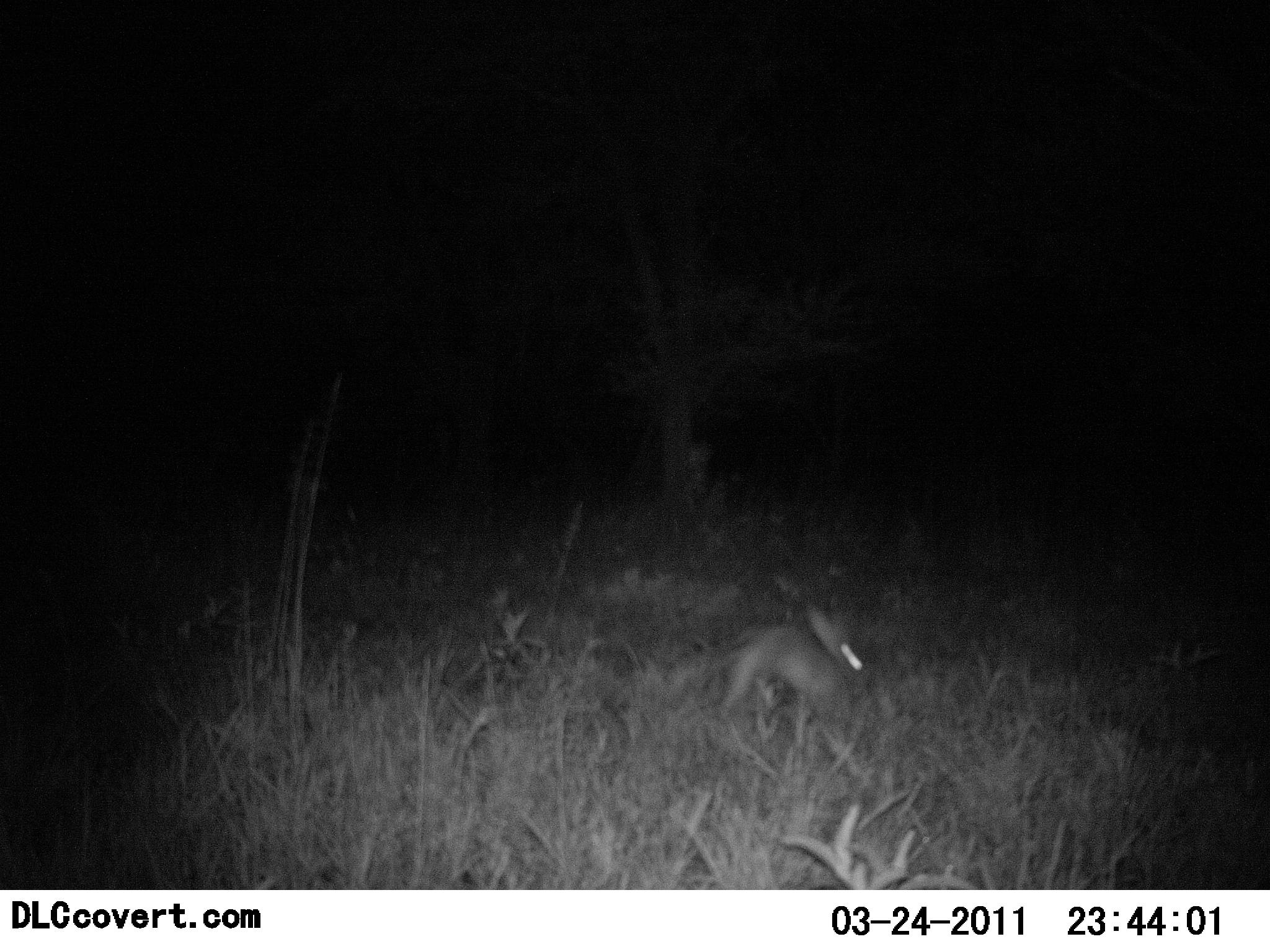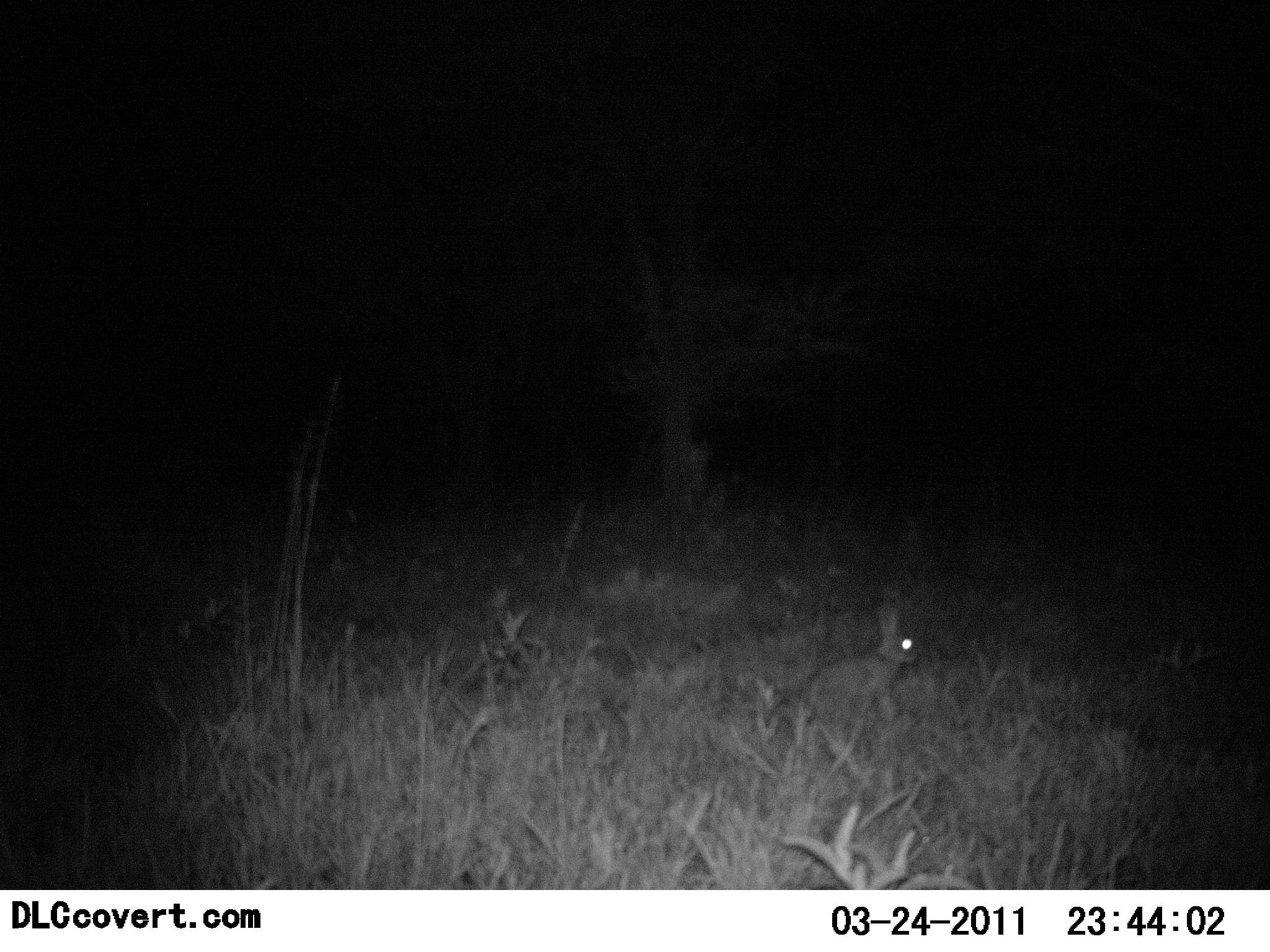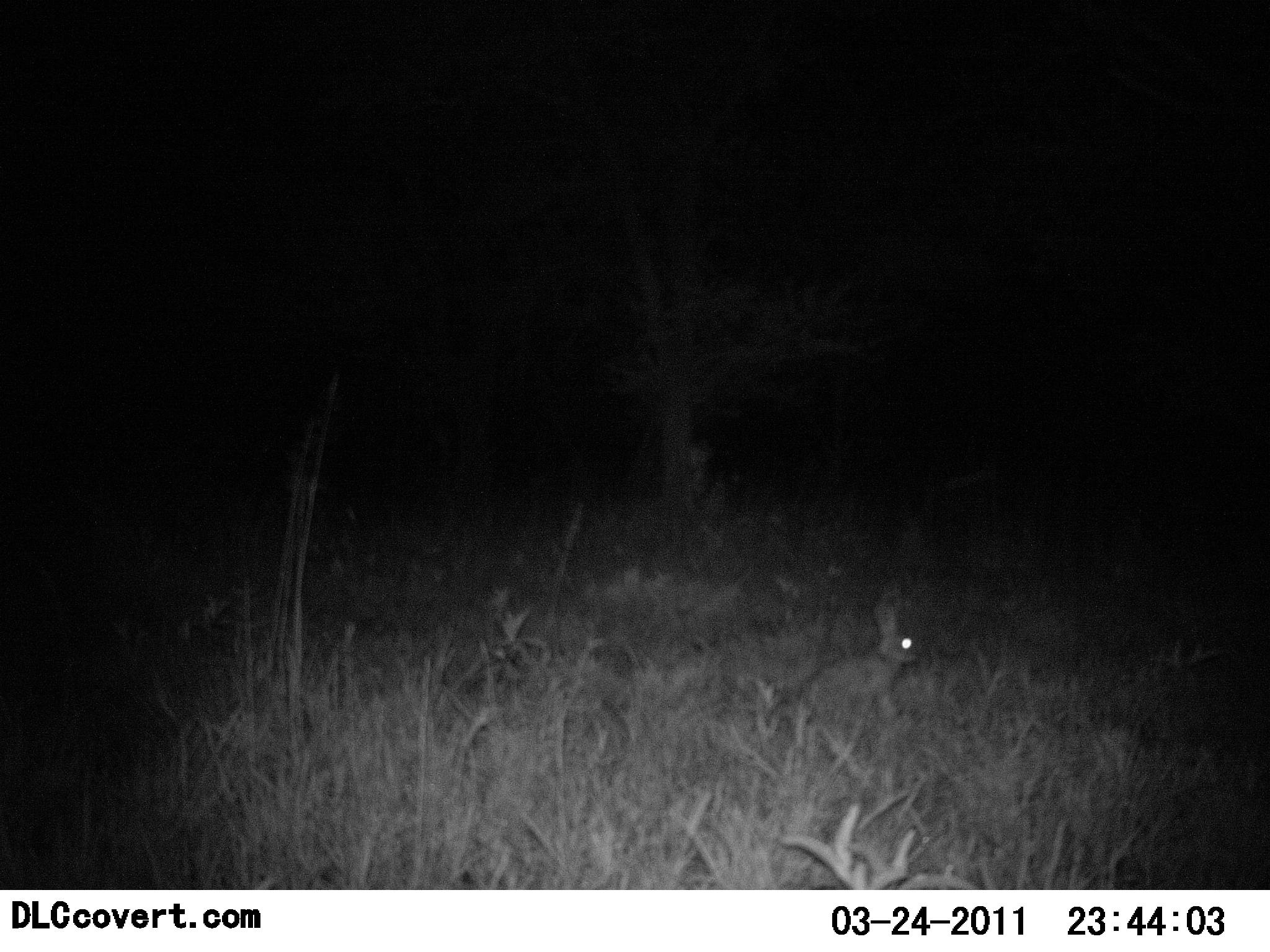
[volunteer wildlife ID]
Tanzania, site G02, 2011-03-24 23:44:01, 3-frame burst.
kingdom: Animalia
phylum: Chordata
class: Mammalia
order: Lagomorpha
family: Leporidae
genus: Lepus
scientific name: Lepus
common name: hare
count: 1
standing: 0%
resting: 0%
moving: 100%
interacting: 0%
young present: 0%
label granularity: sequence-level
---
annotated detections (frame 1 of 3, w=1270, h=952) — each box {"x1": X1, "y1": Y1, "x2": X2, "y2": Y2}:
animal: {"x1": 683, "y1": 594, "x2": 879, "y2": 741}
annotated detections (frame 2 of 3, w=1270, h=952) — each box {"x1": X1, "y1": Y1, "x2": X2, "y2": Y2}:
animal: {"x1": 797, "y1": 605, "x2": 923, "y2": 729}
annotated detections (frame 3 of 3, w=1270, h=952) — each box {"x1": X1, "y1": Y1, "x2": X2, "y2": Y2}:
animal: {"x1": 797, "y1": 605, "x2": 923, "y2": 729}